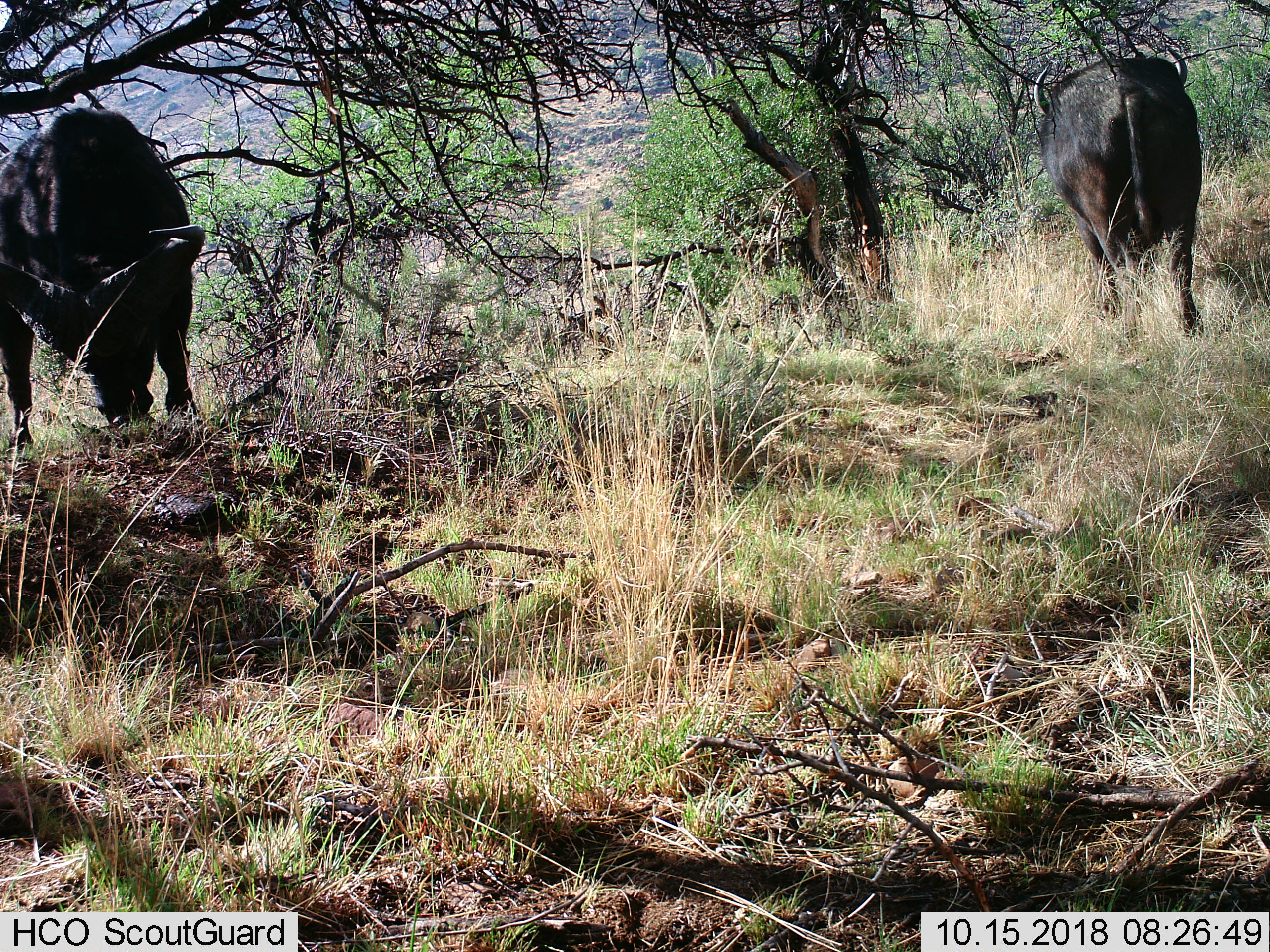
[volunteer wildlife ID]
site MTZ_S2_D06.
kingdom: Animalia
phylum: Chordata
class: Mammalia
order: Artiodactyla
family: Bovidae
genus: Syncerus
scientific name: Syncerus caffer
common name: african buffalo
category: buffalo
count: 2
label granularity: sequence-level